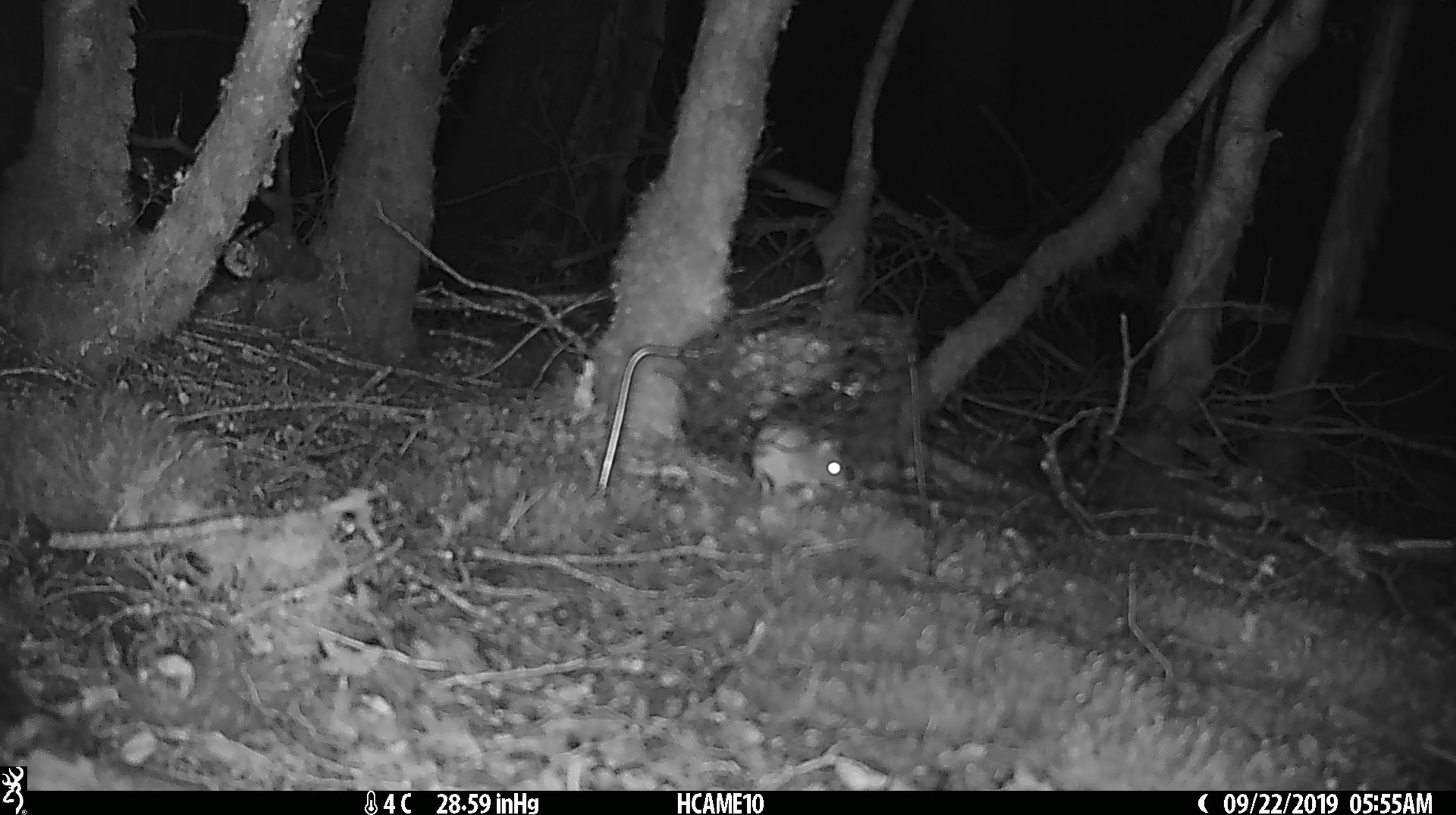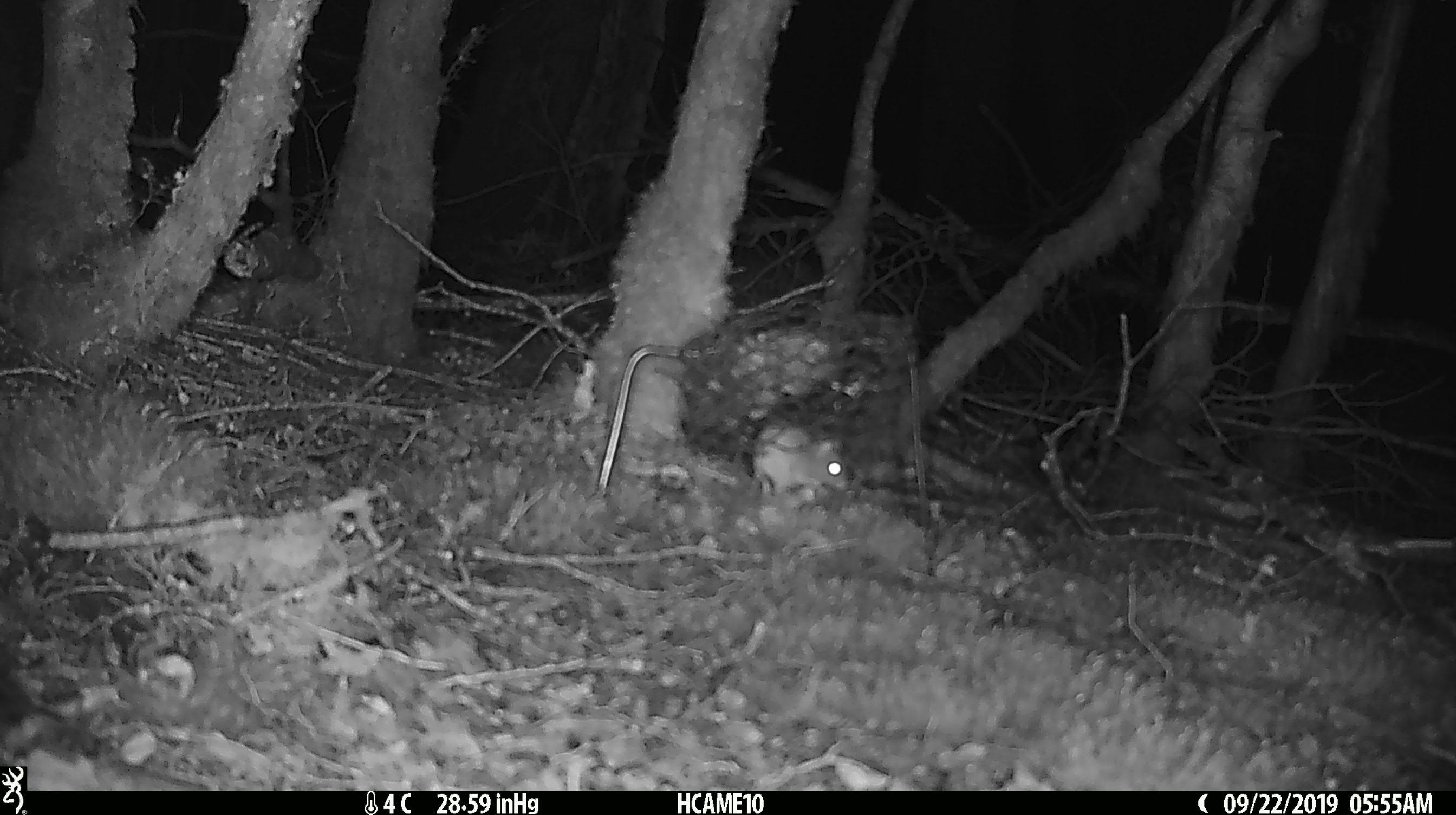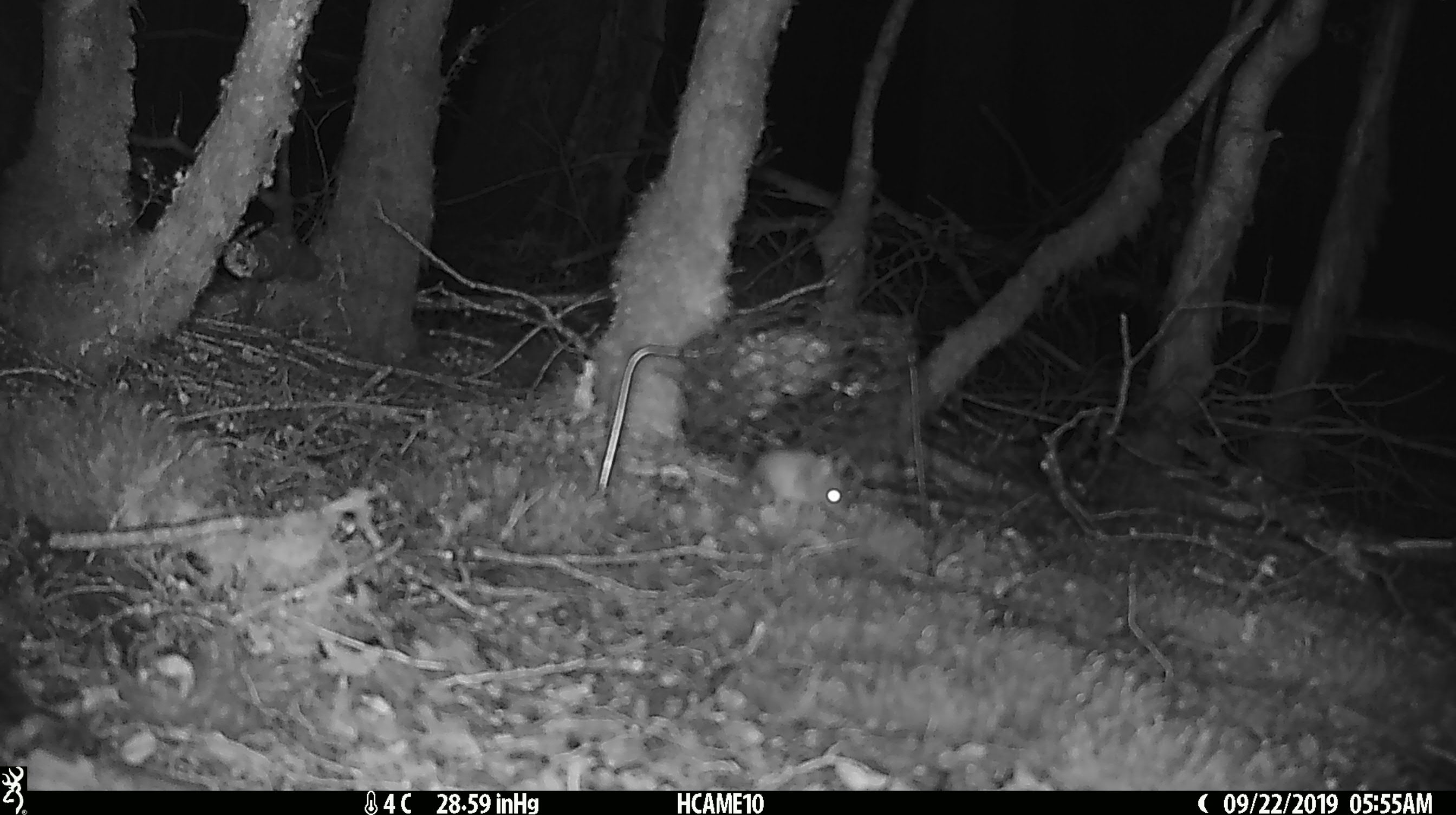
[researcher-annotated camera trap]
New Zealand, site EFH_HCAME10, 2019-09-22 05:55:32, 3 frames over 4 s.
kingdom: Animalia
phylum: Chordata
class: Mammalia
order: Rodentia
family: Muridae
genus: Mus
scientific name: Mus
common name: mouse